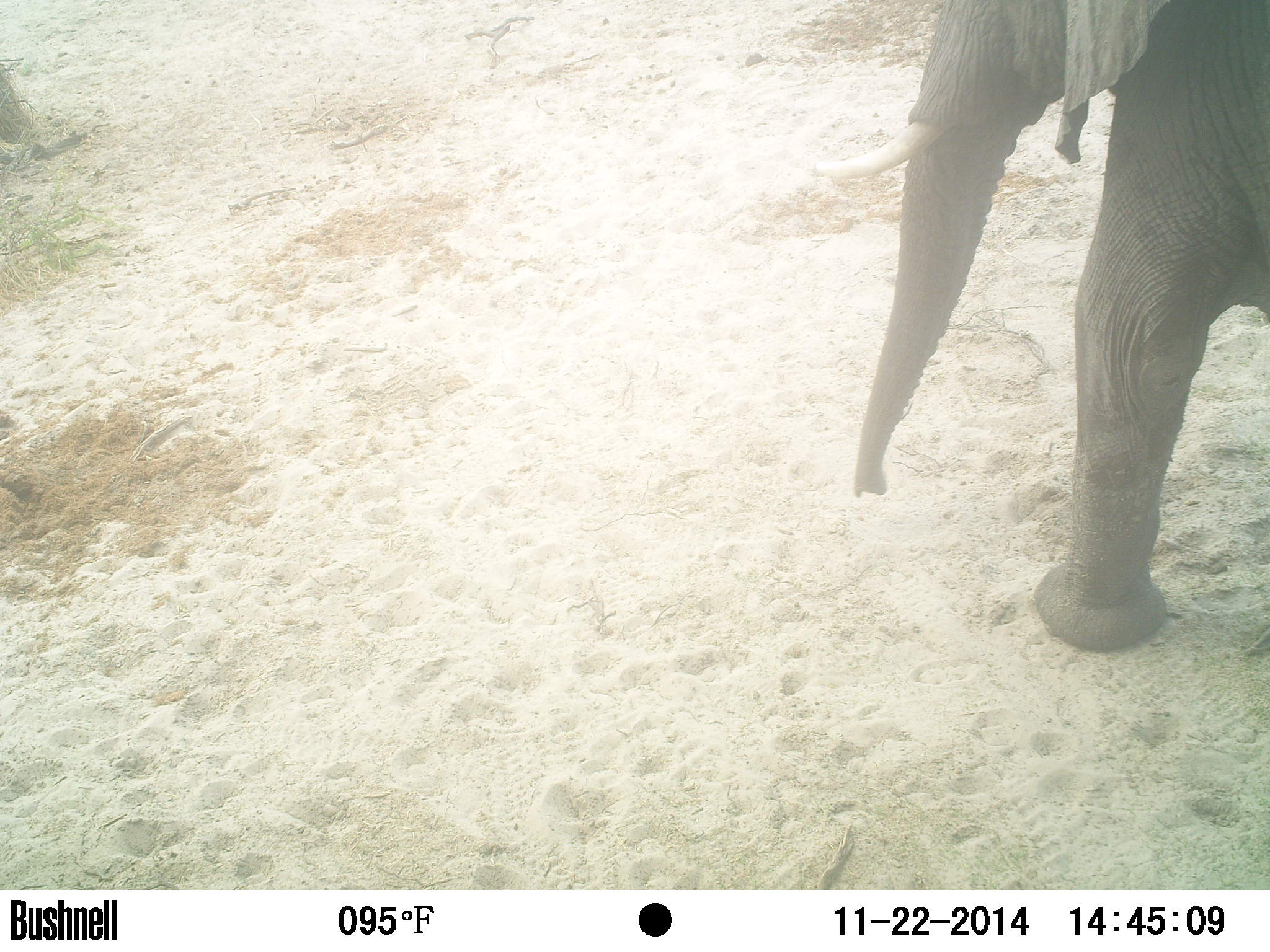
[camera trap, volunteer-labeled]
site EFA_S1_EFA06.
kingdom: Animalia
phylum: Chordata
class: Mammalia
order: Proboscidea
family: Elephantidae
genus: Loxodonta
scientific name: Loxodonta africana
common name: african bush elephant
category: elephant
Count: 1.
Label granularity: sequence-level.